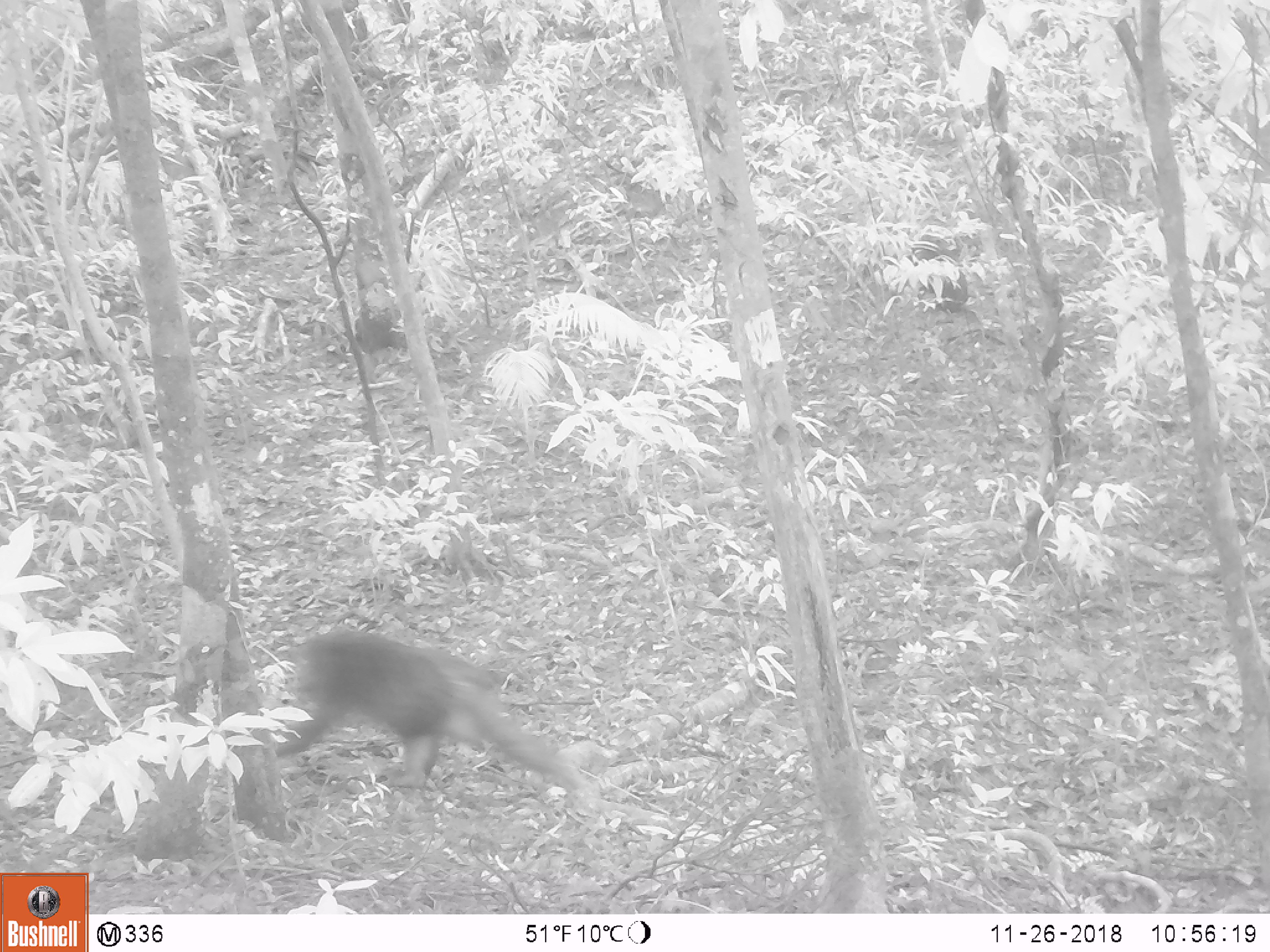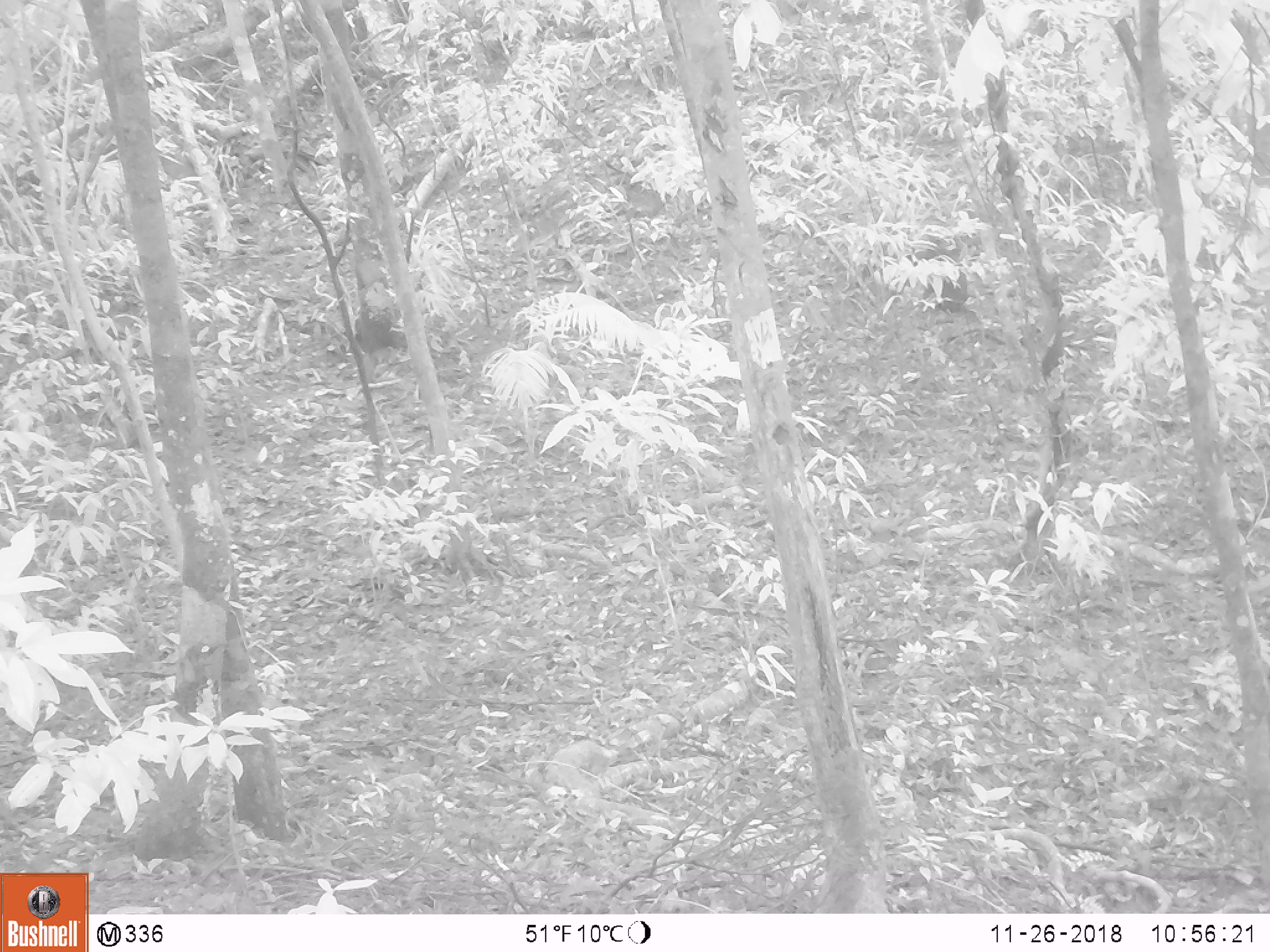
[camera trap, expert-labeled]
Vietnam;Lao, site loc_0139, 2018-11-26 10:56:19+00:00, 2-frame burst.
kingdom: Animalia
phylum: Chordata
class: Mammalia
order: Primates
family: Cercopithecidae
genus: Macaca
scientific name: Macaca arctoides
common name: stump-tailed macaque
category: stump tailed macaque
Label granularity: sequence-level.